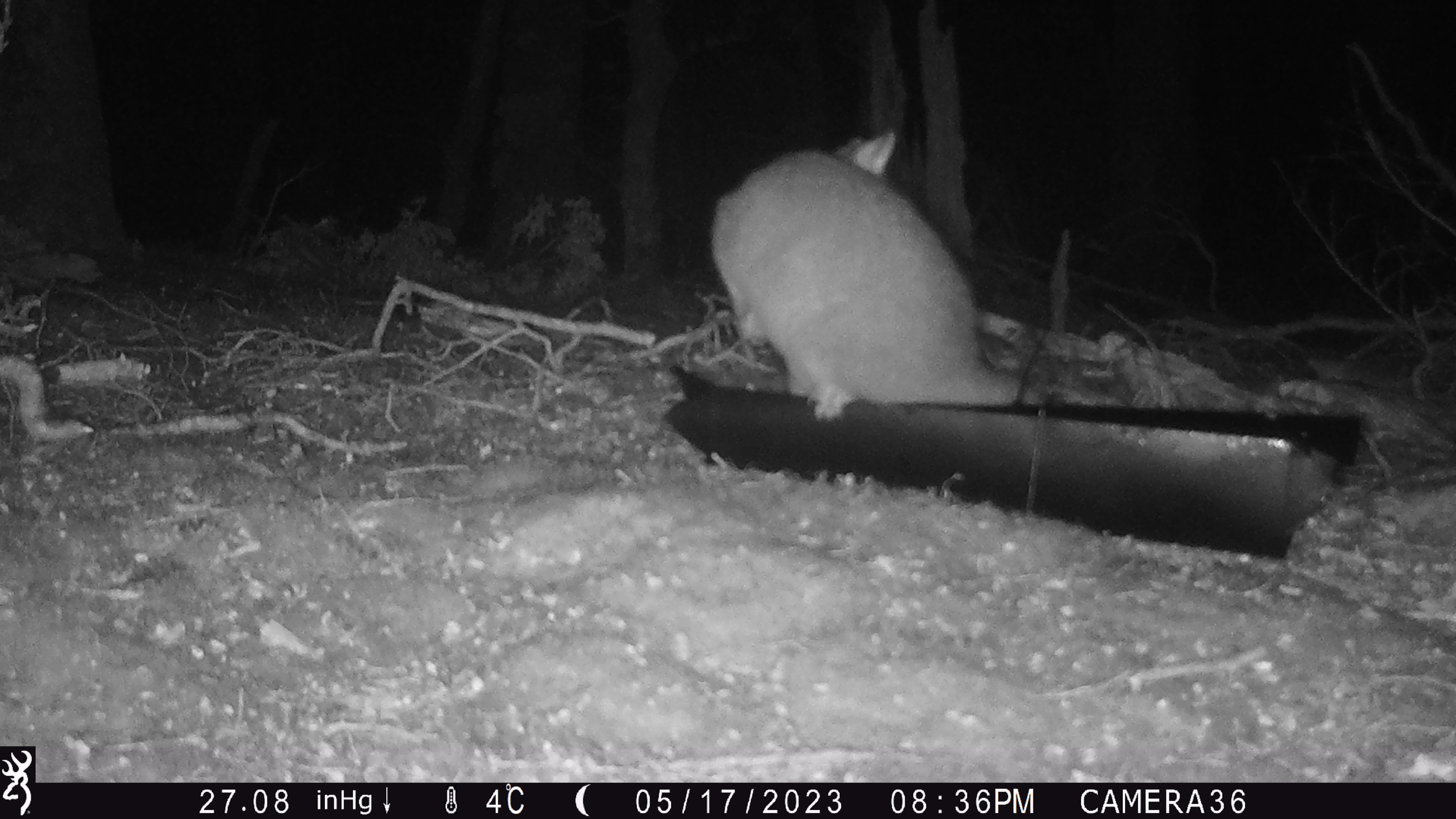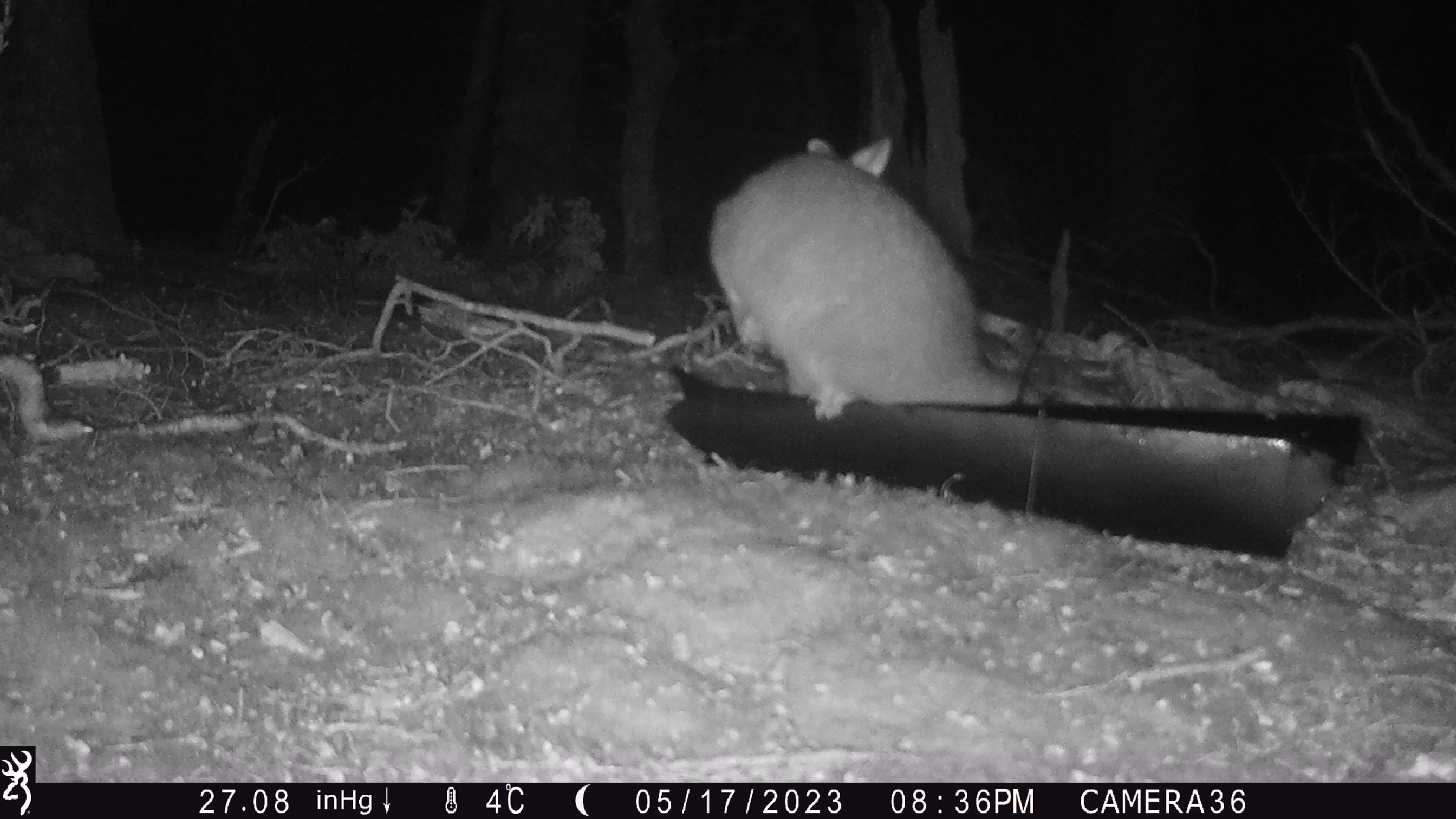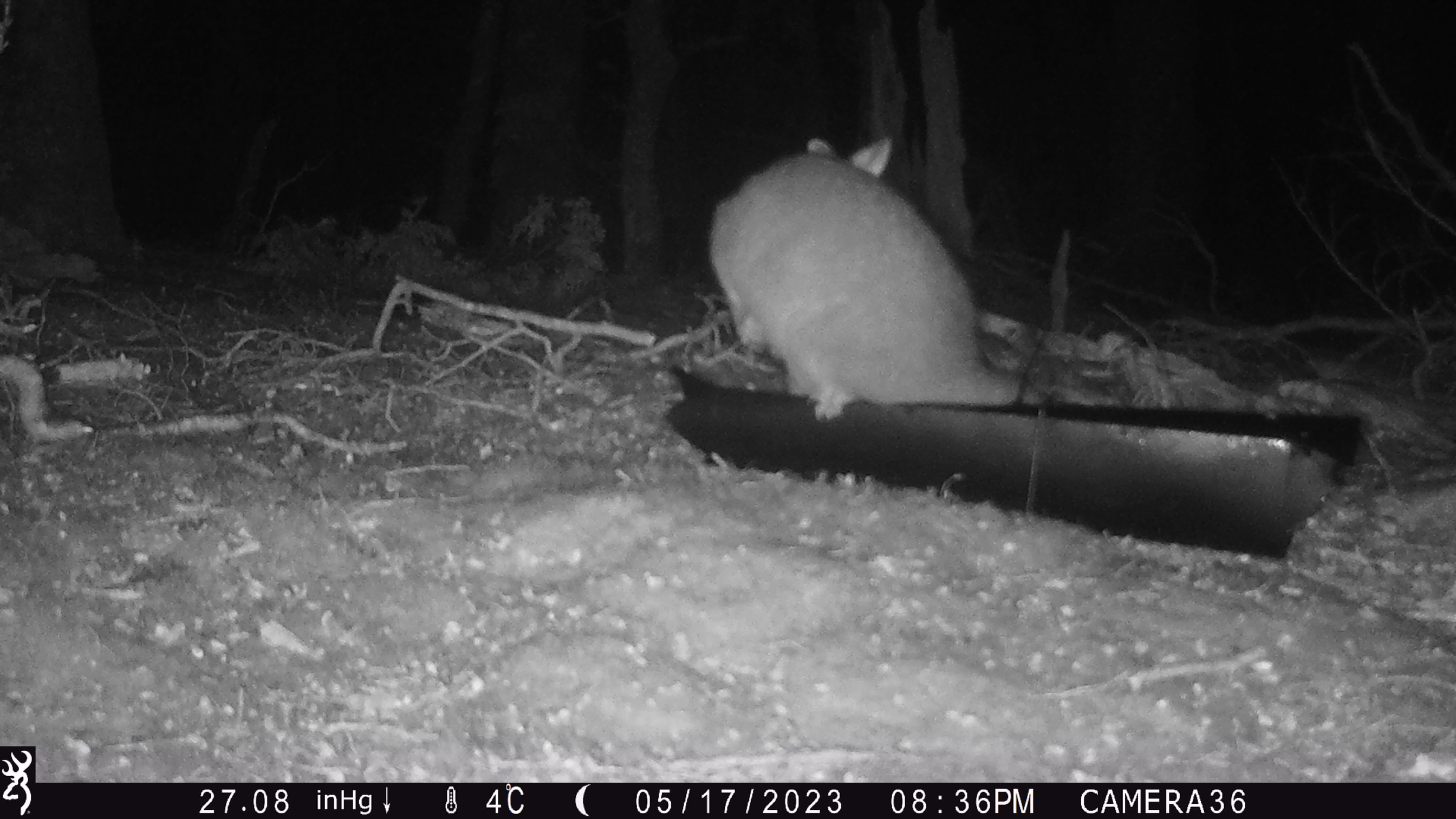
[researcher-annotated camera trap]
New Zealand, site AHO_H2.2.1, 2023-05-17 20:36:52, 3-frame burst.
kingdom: Animalia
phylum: Chordata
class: Mammalia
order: Carnivora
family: Mustelidae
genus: Mustela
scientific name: Mustela erminea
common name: stoat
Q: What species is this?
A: Stoat (Mustela erminea).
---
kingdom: Animalia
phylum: Chordata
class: Mammalia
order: Diprotodontia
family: Phalangeridae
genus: Trichosurus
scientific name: Trichosurus vulpecula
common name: common brushtail possum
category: possum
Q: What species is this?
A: Possum (common brushtail possum) (Trichosurus vulpecula).